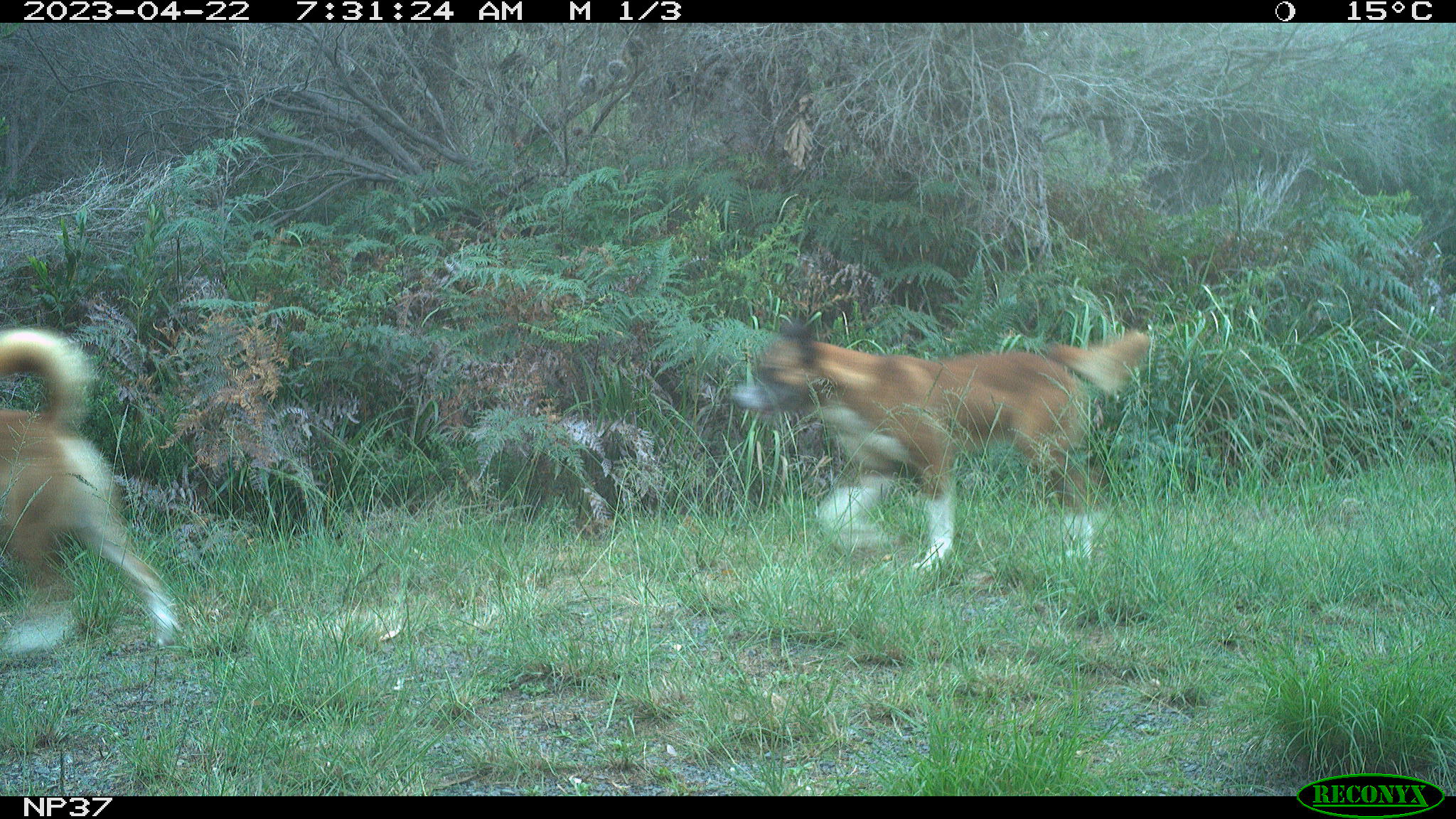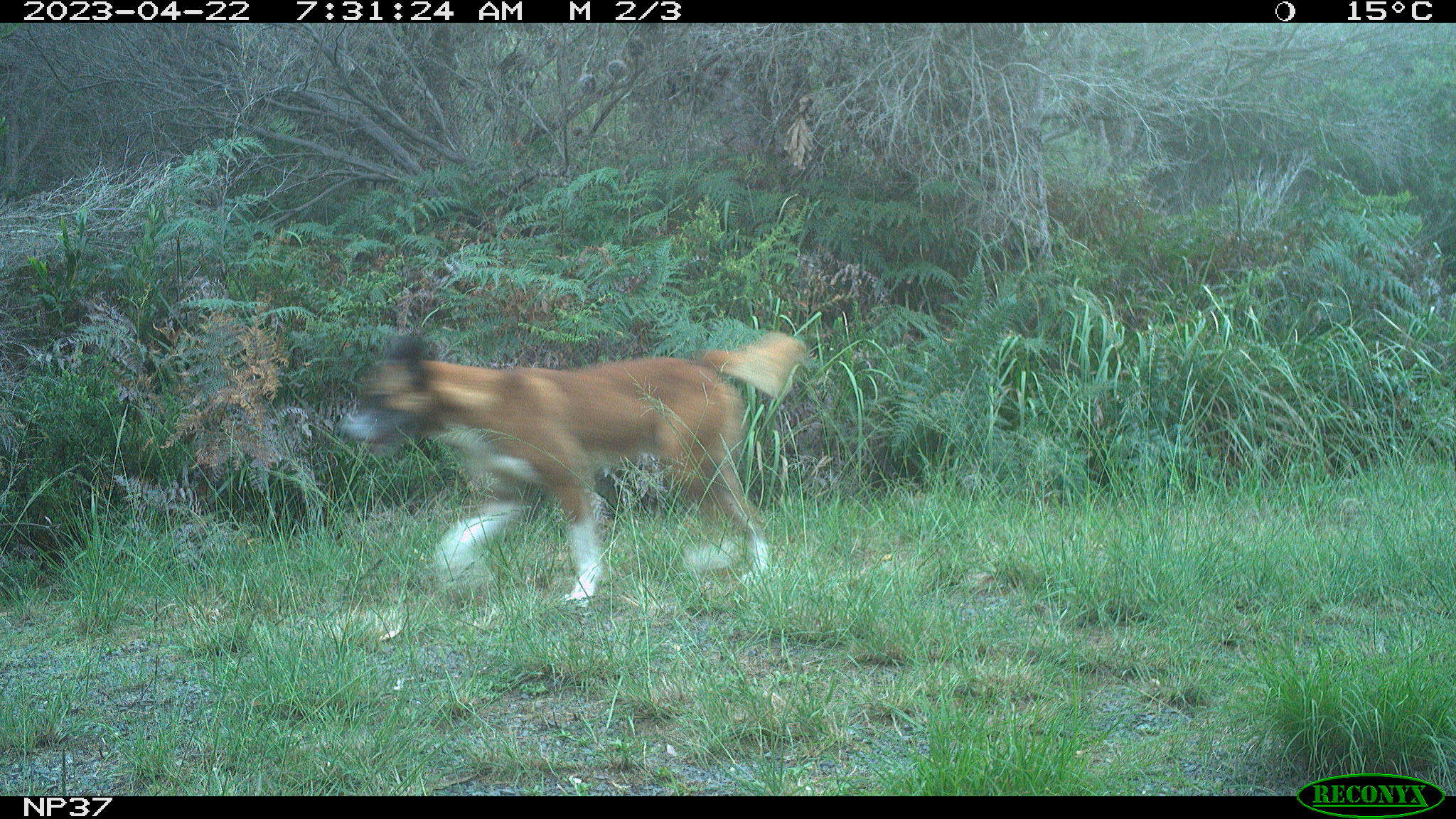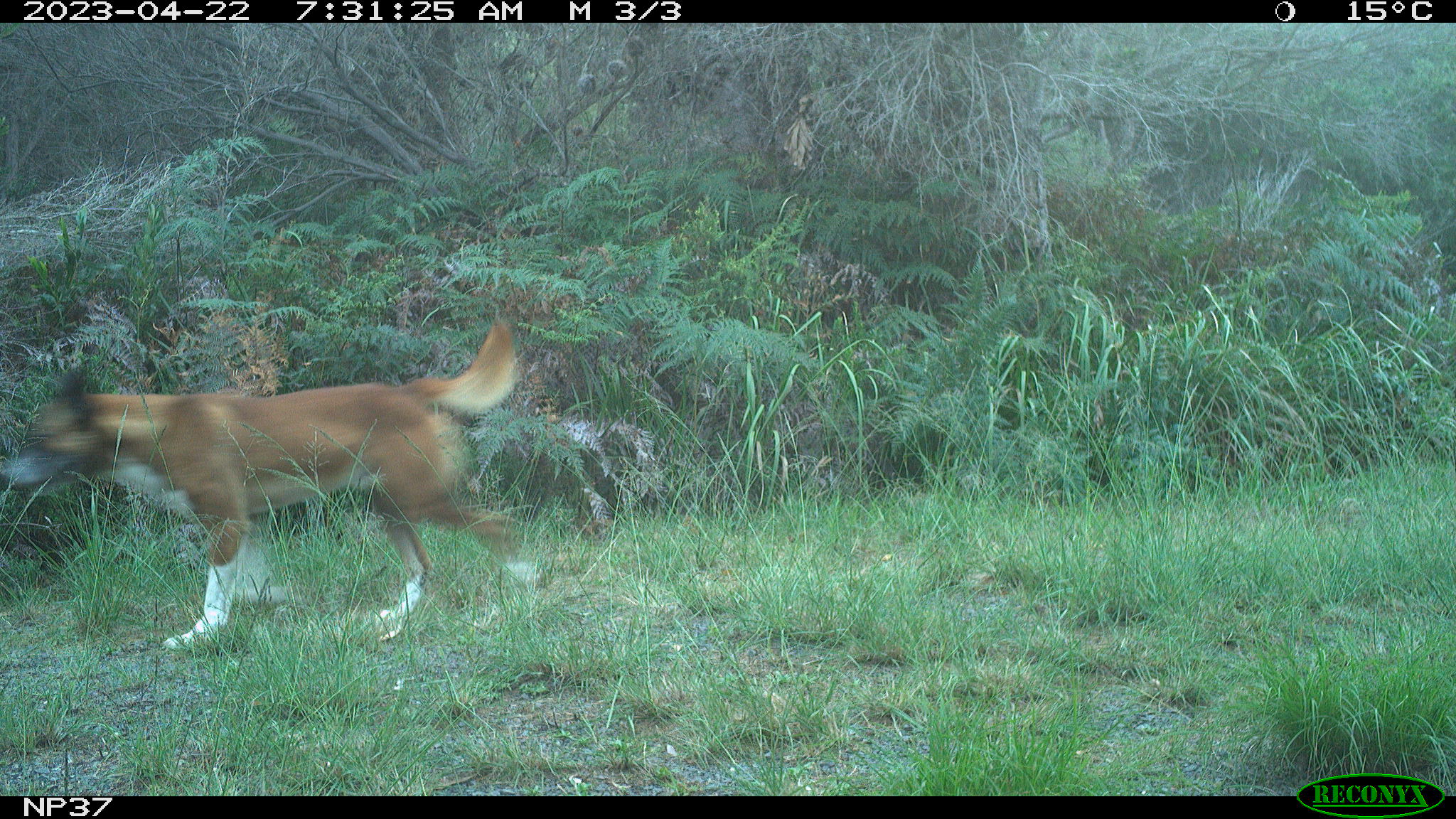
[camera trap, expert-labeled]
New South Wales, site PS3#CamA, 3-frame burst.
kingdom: Animalia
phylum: Chordata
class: Mammalia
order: Carnivora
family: Canidae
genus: Canis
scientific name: Canis familiaris dingo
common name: dingo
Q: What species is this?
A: Dingo (Canis familiaris dingo).